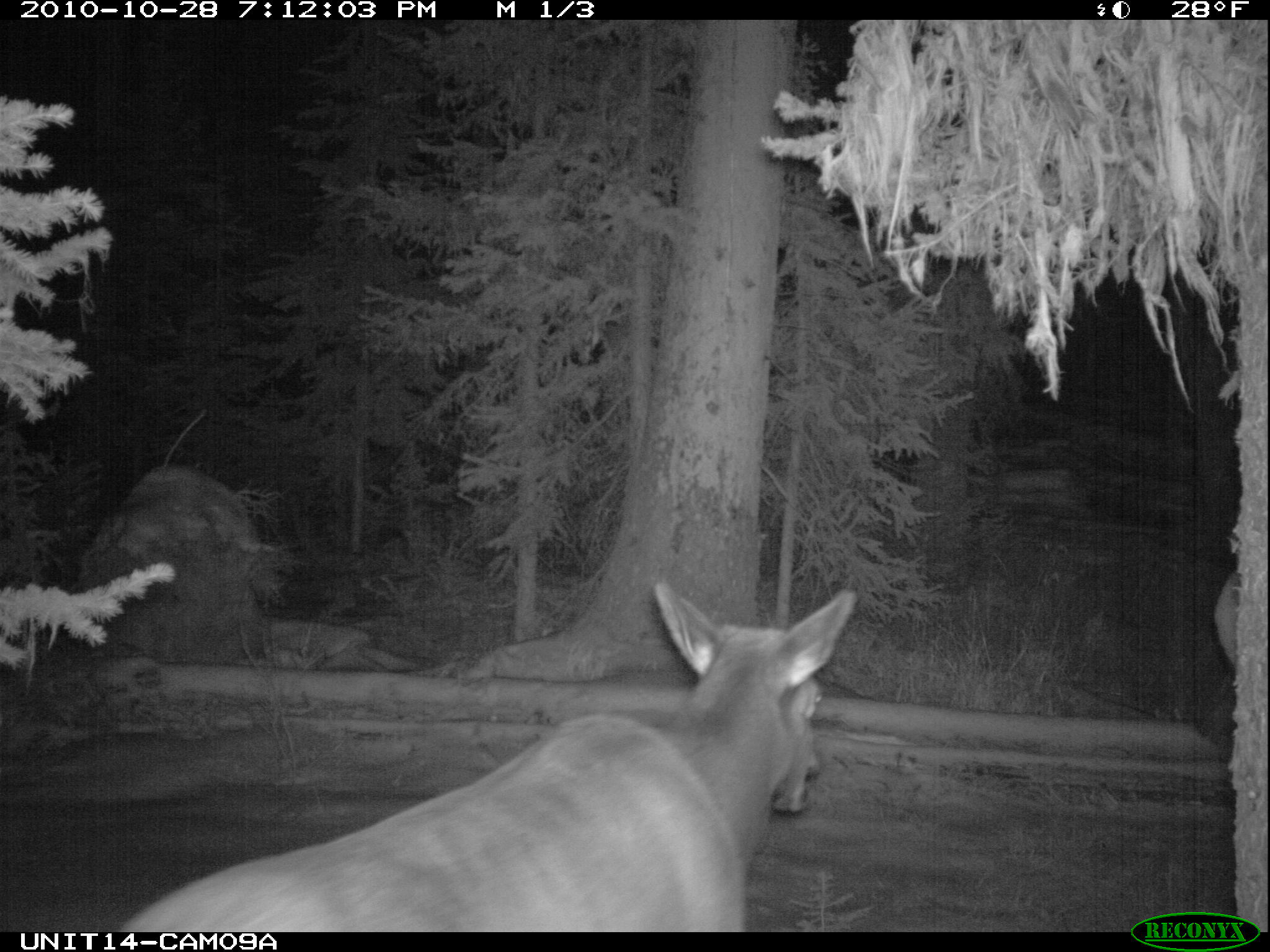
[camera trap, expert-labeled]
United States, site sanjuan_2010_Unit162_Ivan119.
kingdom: Animalia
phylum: Chordata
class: Mammalia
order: Artiodactyla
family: Cervidae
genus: Cervus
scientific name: Cervus elaphus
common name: red deer